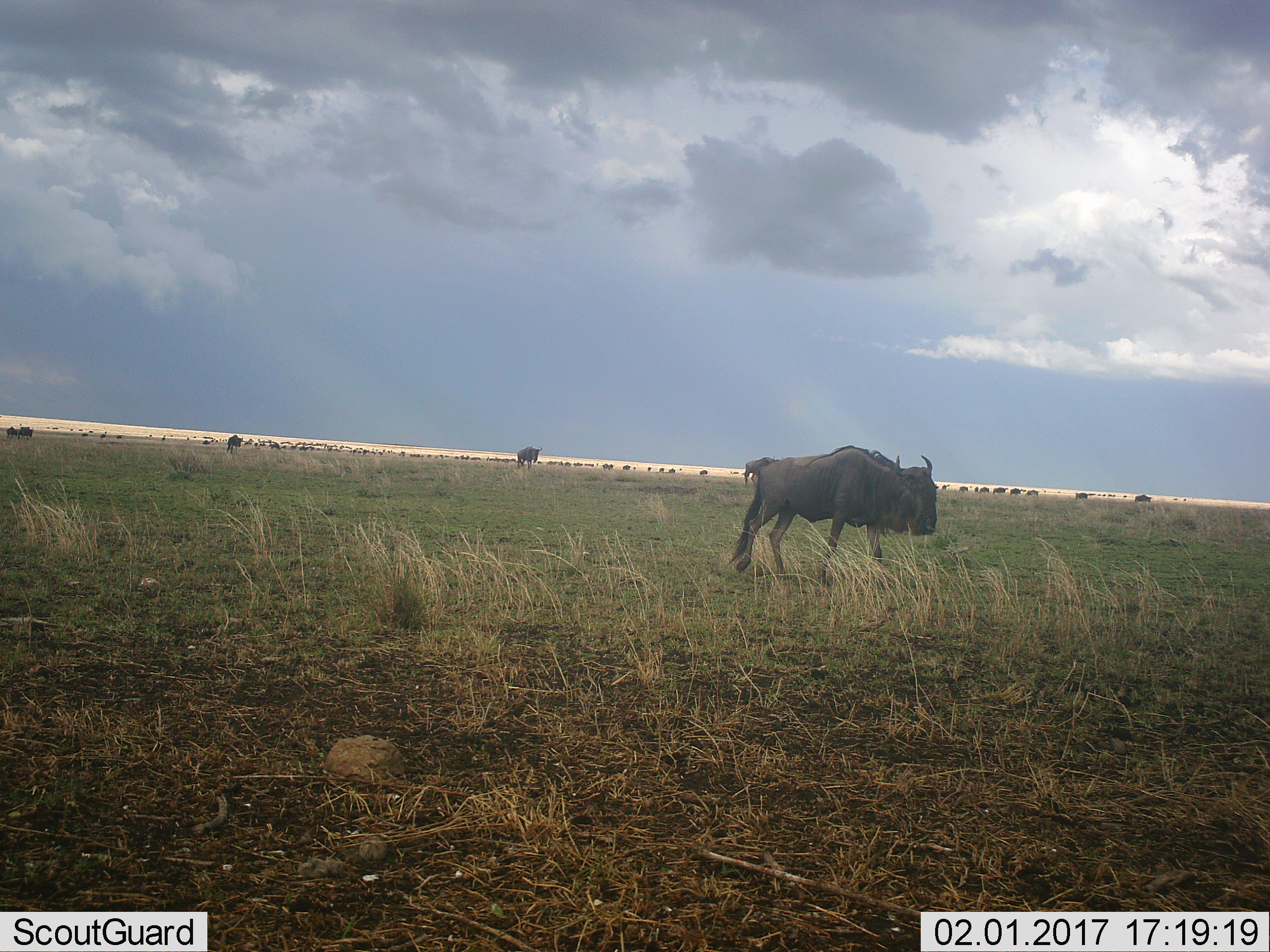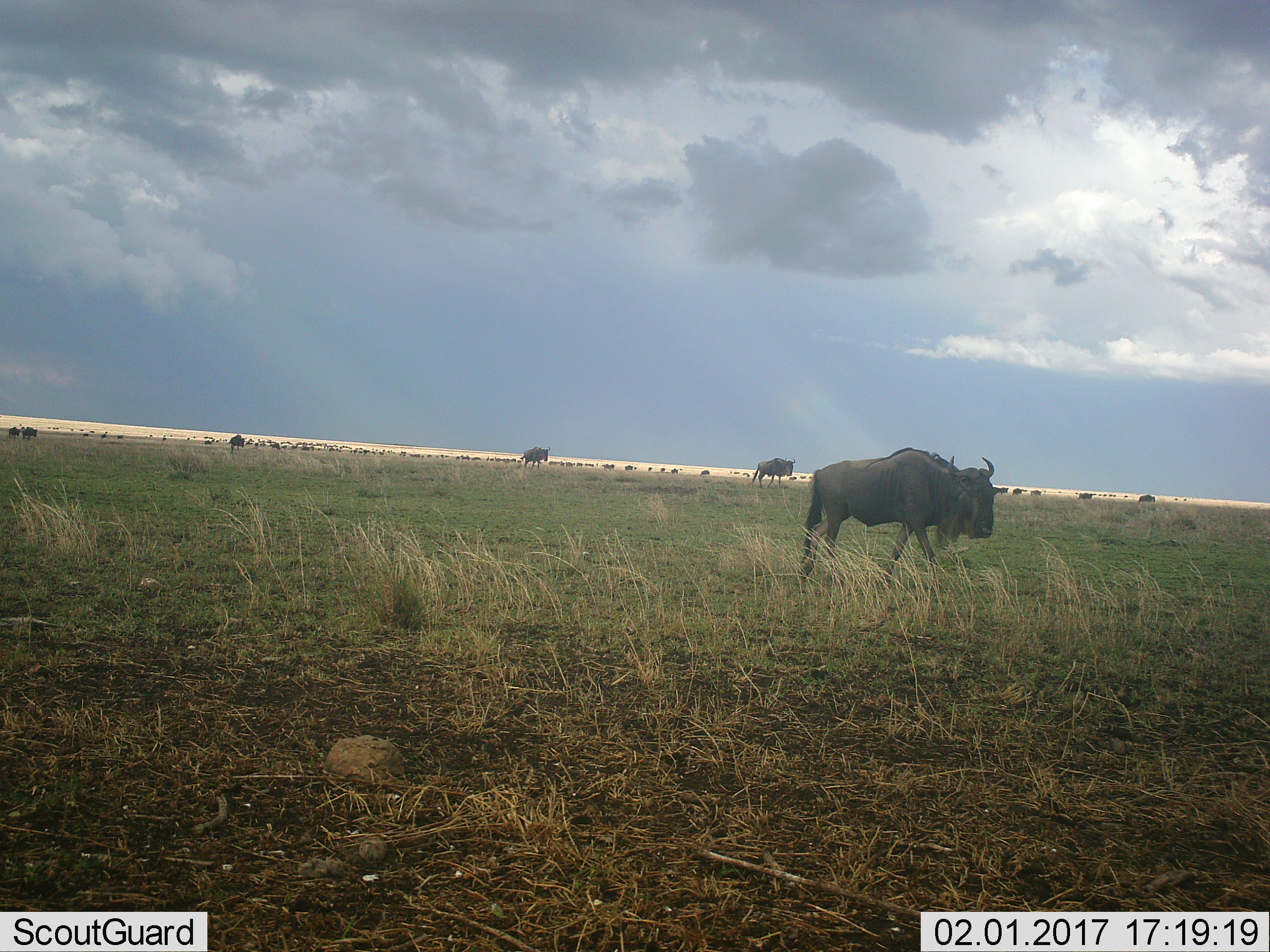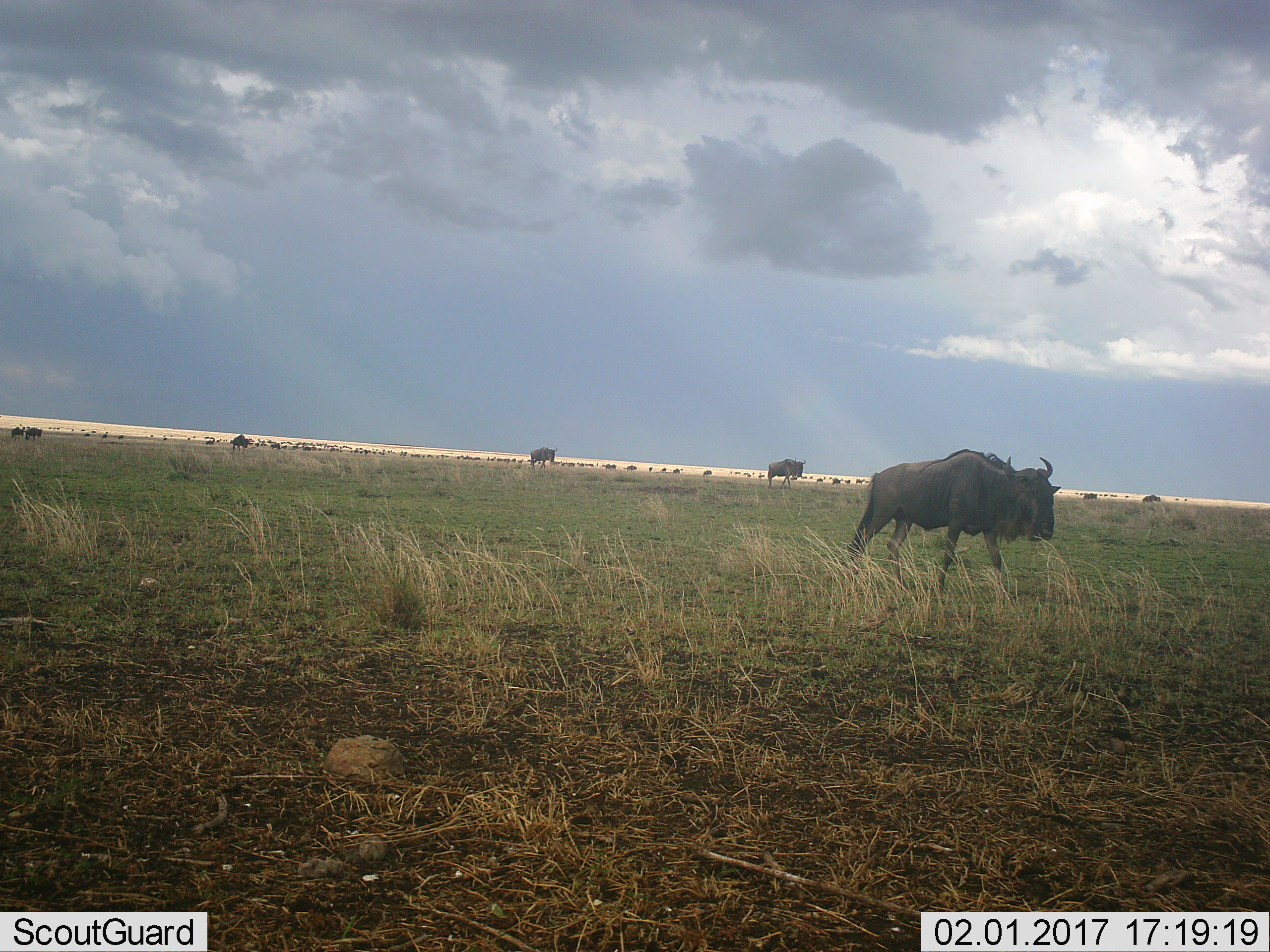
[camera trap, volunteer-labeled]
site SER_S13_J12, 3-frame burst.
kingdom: Animalia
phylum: Chordata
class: Mammalia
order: Artiodactyla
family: Bovidae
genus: Connochaetes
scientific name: Connochaetes taurinus taurinus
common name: blue wildebeest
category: wildebeestblue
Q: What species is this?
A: Wildebeestblue (blue wildebeest) (Connochaetes taurinus taurinus).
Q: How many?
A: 51+.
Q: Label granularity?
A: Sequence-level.